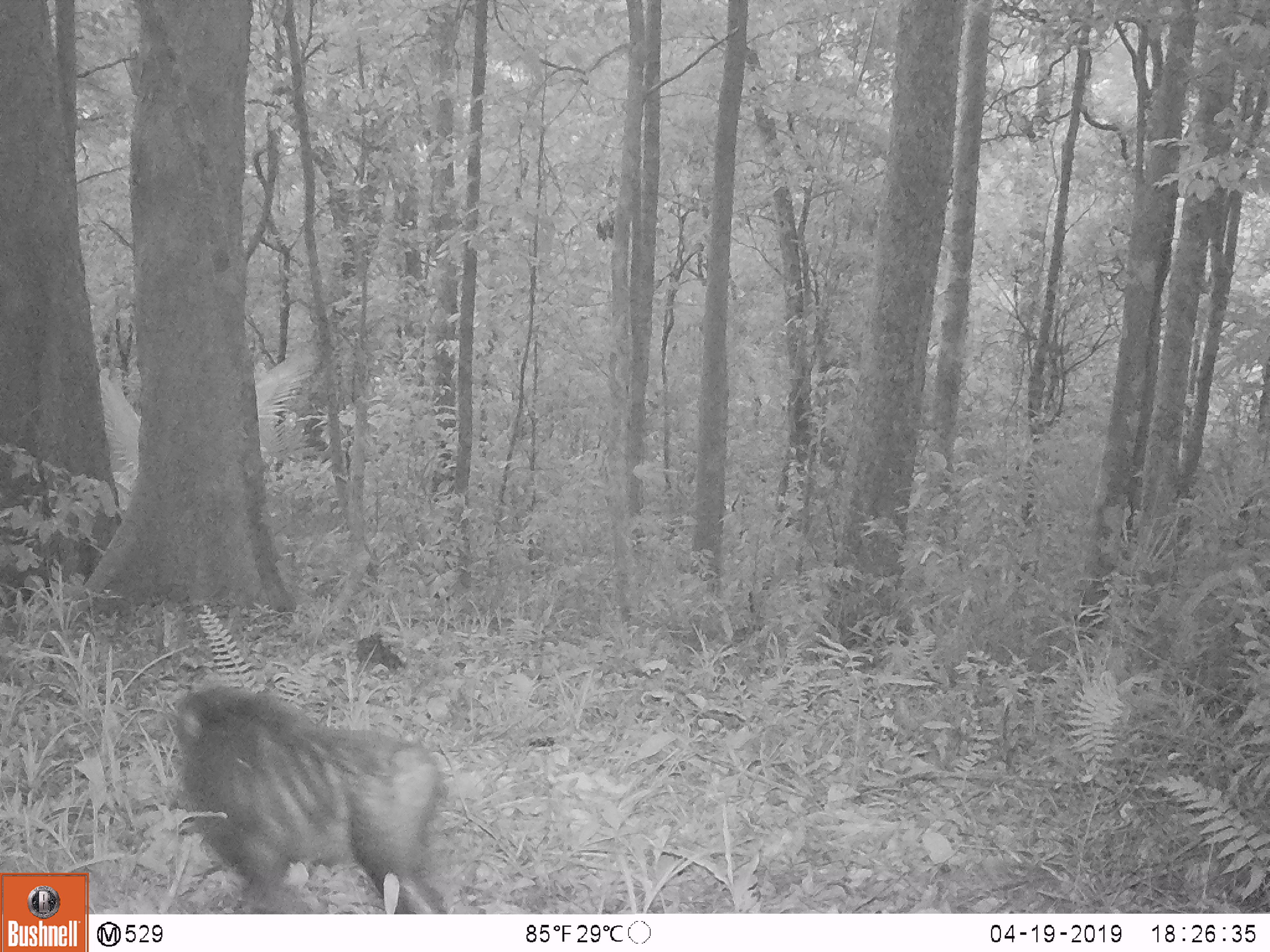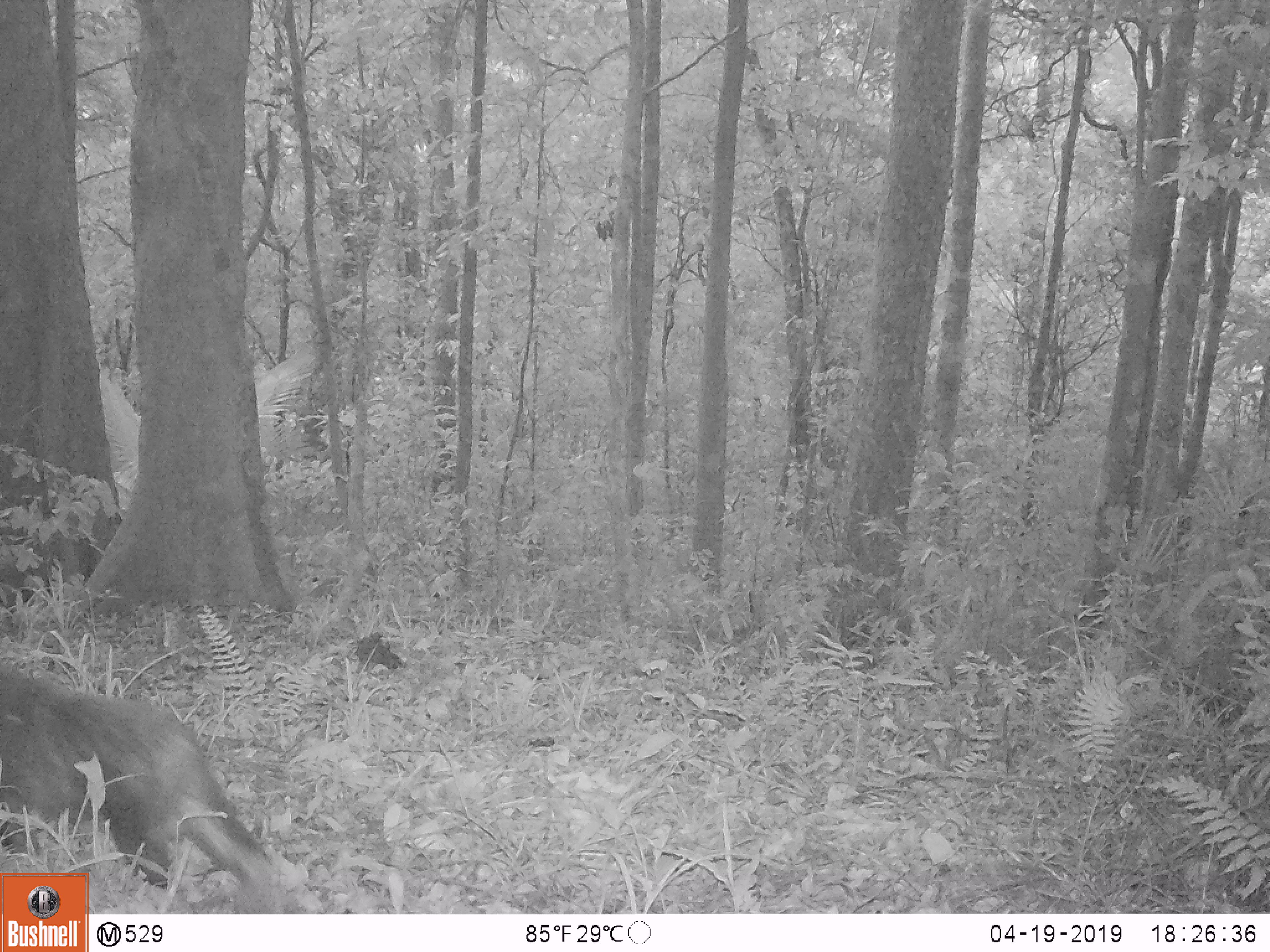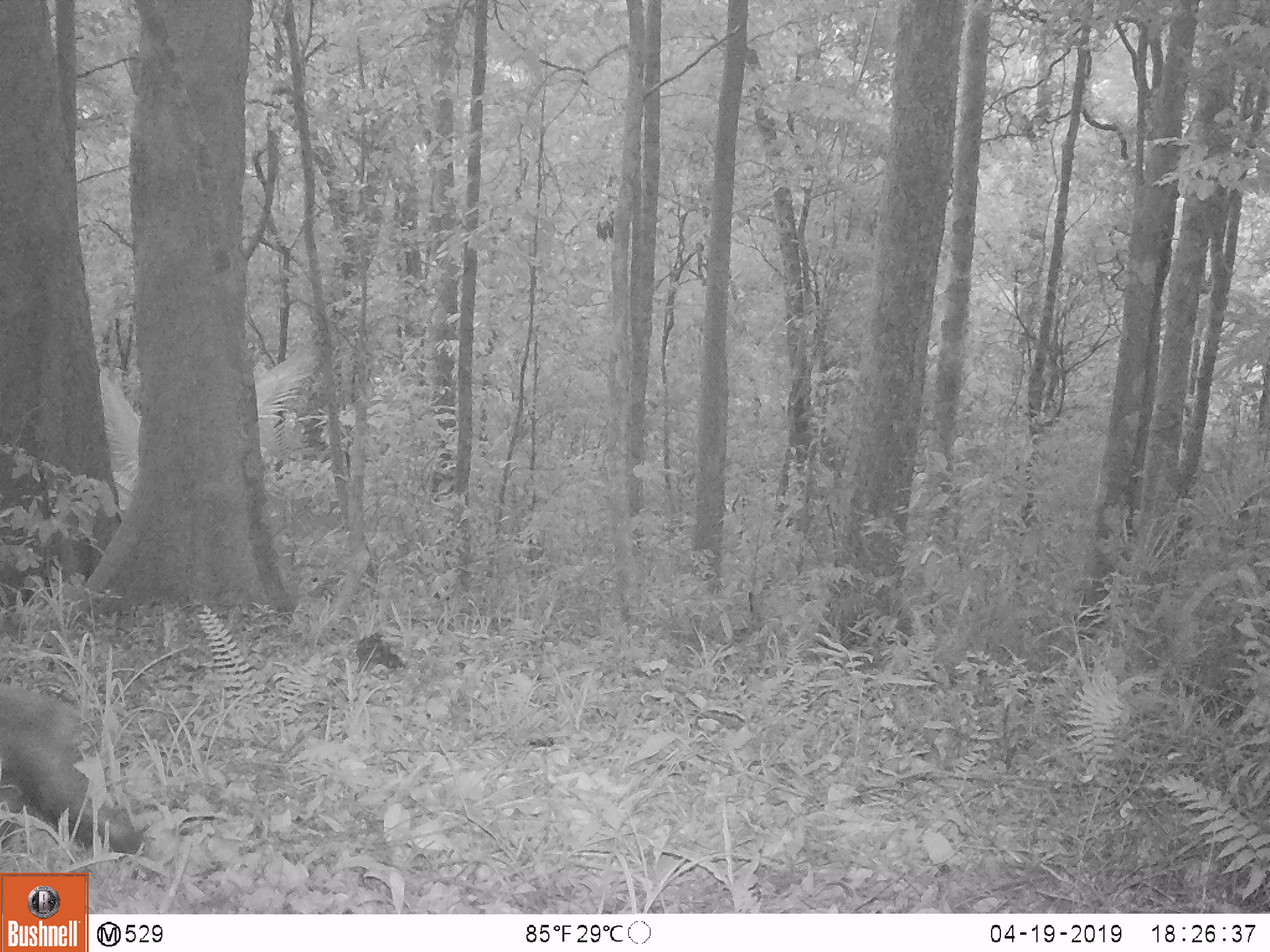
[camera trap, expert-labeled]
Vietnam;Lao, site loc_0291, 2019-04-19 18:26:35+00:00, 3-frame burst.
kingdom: Animalia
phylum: Chordata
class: Mammalia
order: Primates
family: Cercopithecidae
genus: Macaca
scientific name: Macaca arctoides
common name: stump-tailed macaque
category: stump tailed macaque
Stump tailed macaque (stump-tailed macaque) (Macaca arctoides). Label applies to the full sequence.